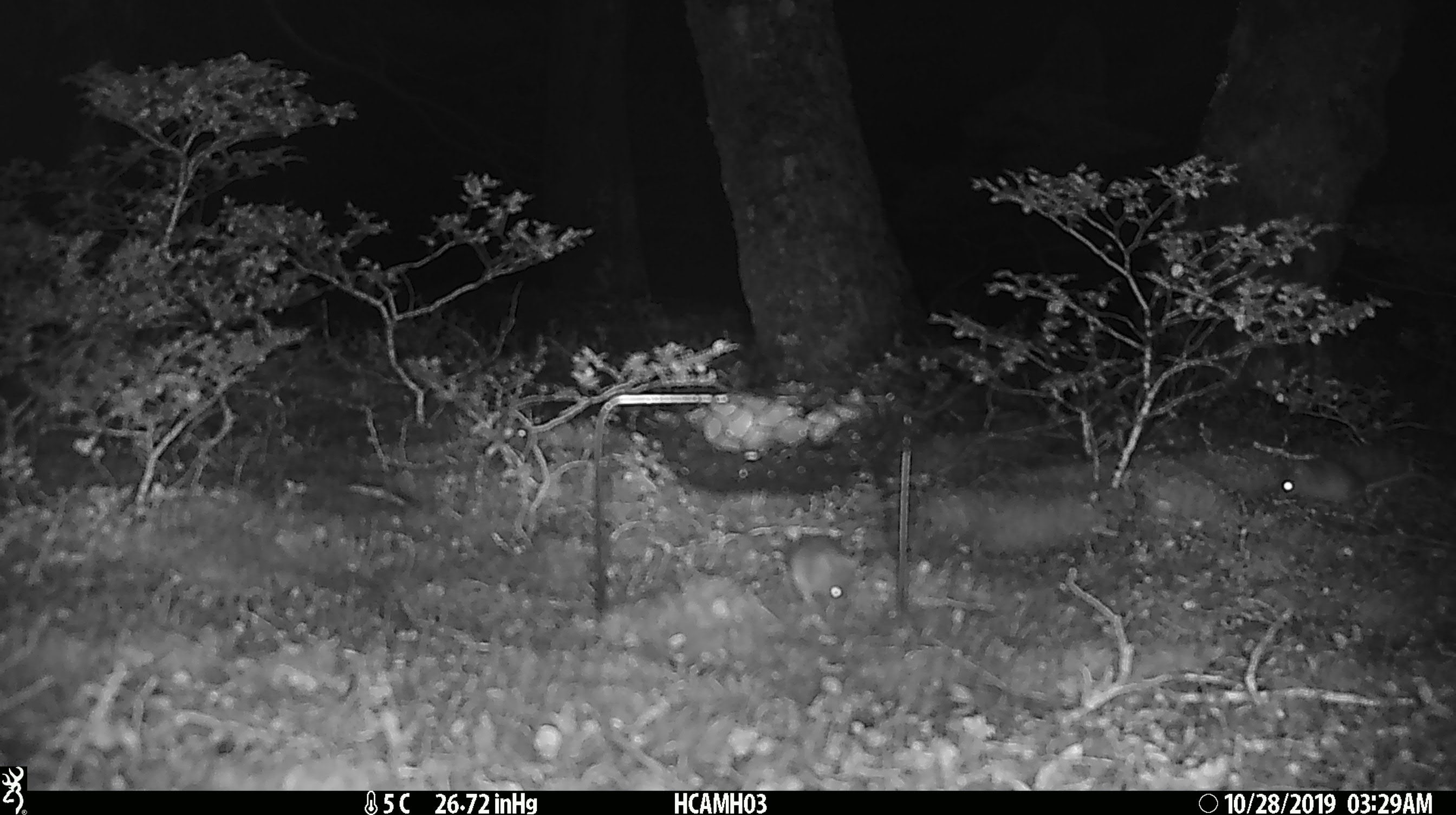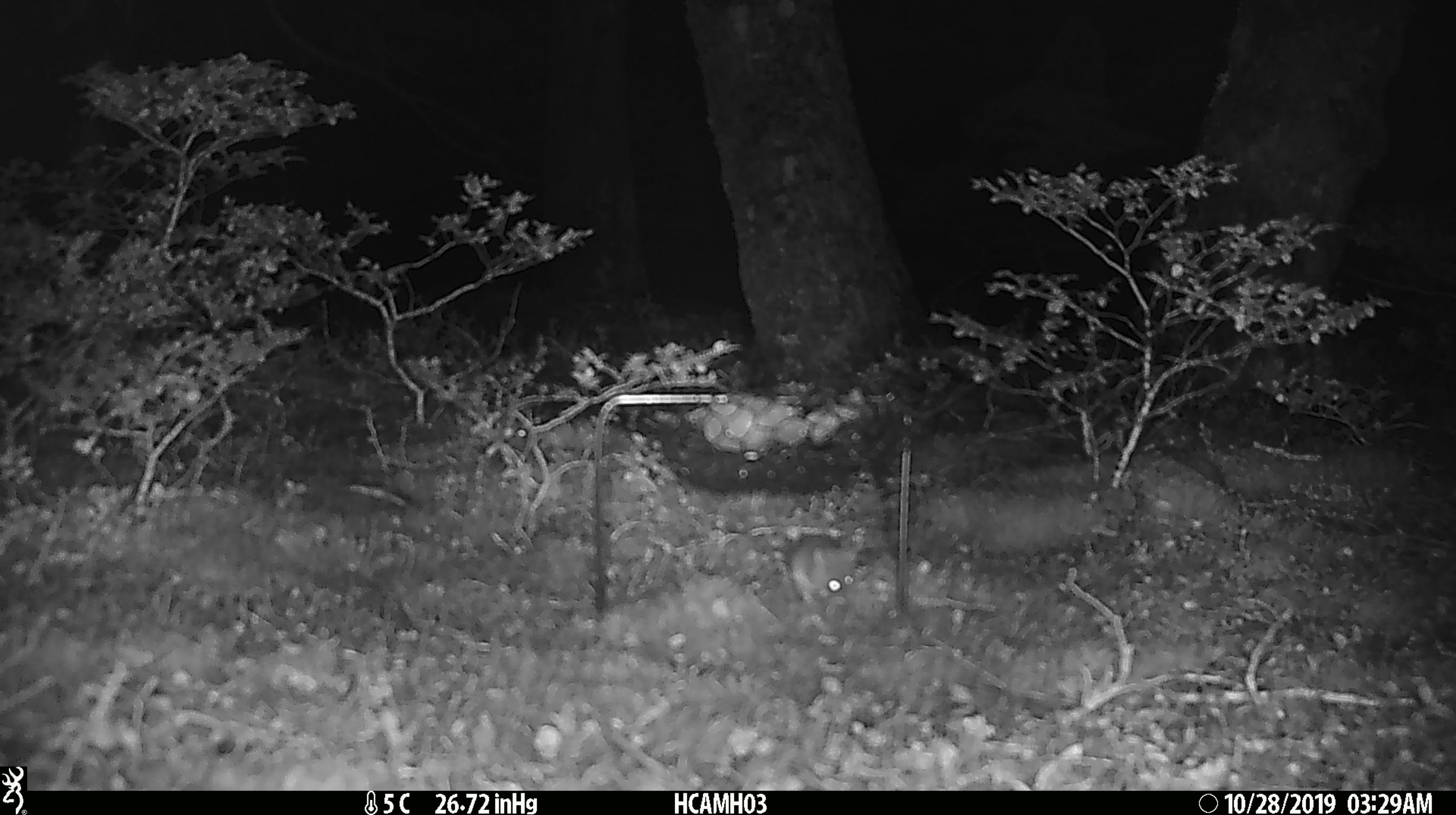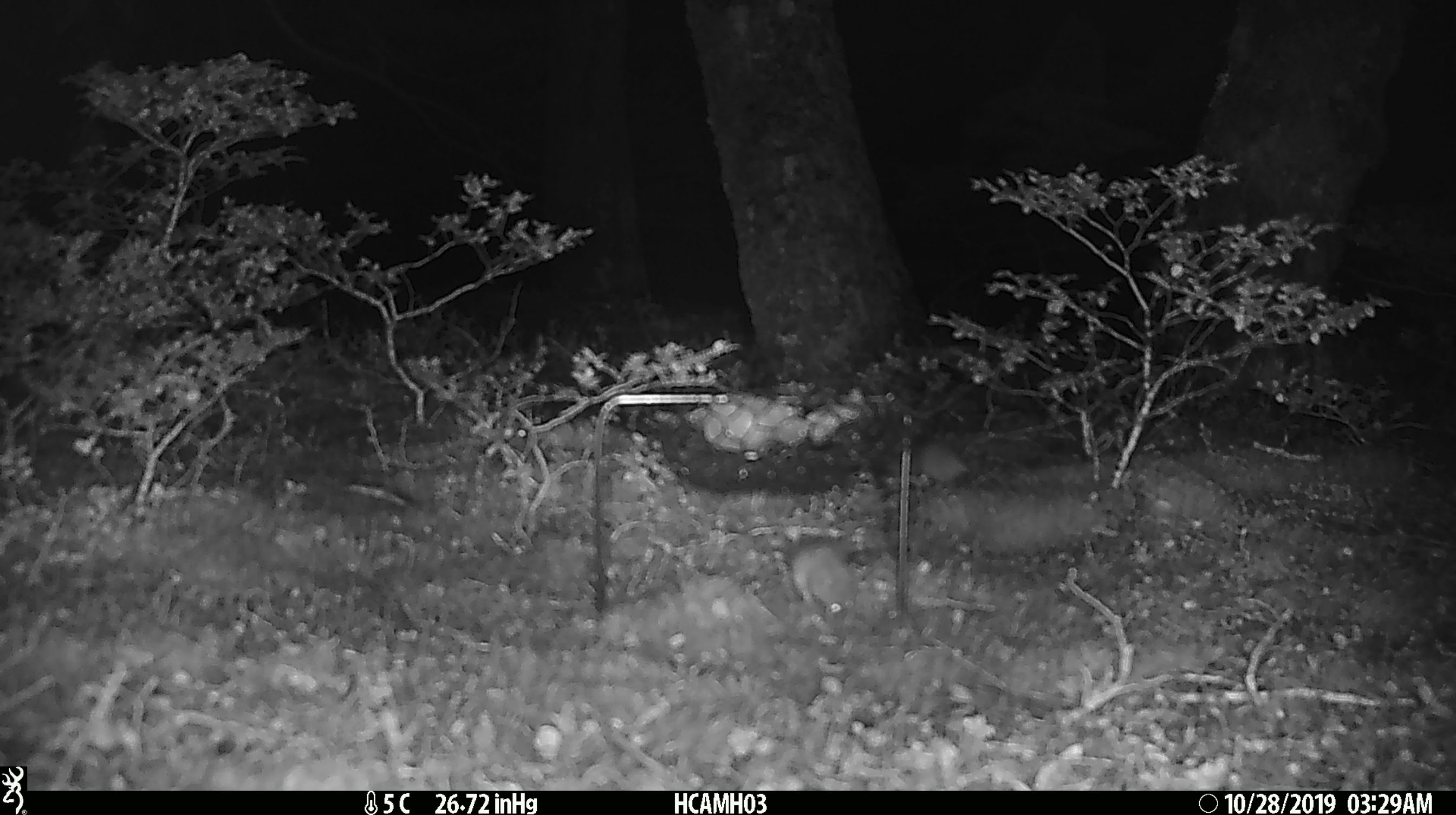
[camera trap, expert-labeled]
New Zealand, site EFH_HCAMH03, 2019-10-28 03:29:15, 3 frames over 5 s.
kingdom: Animalia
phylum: Chordata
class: Mammalia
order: Rodentia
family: Muridae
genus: Mus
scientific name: Mus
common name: mouse